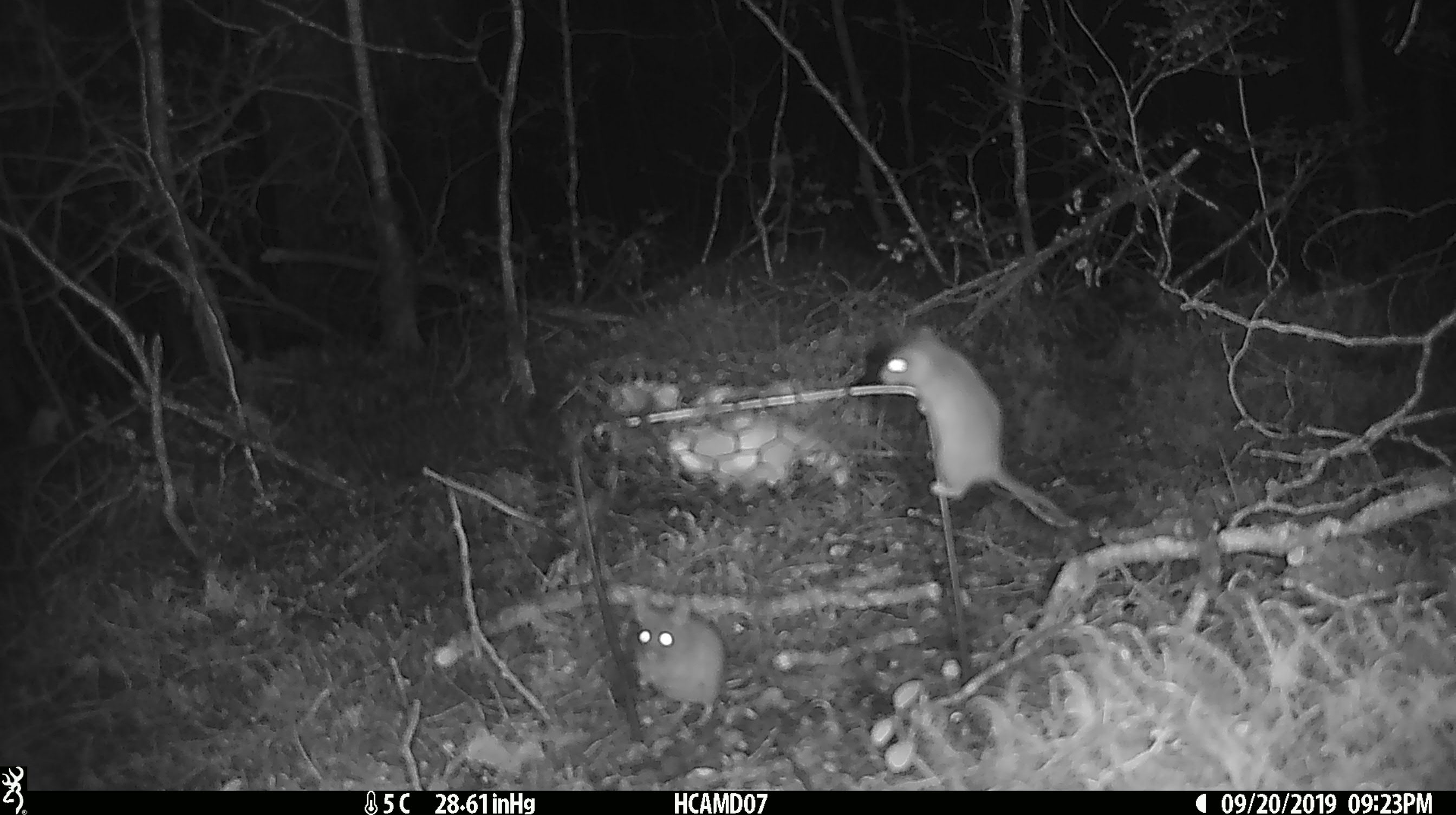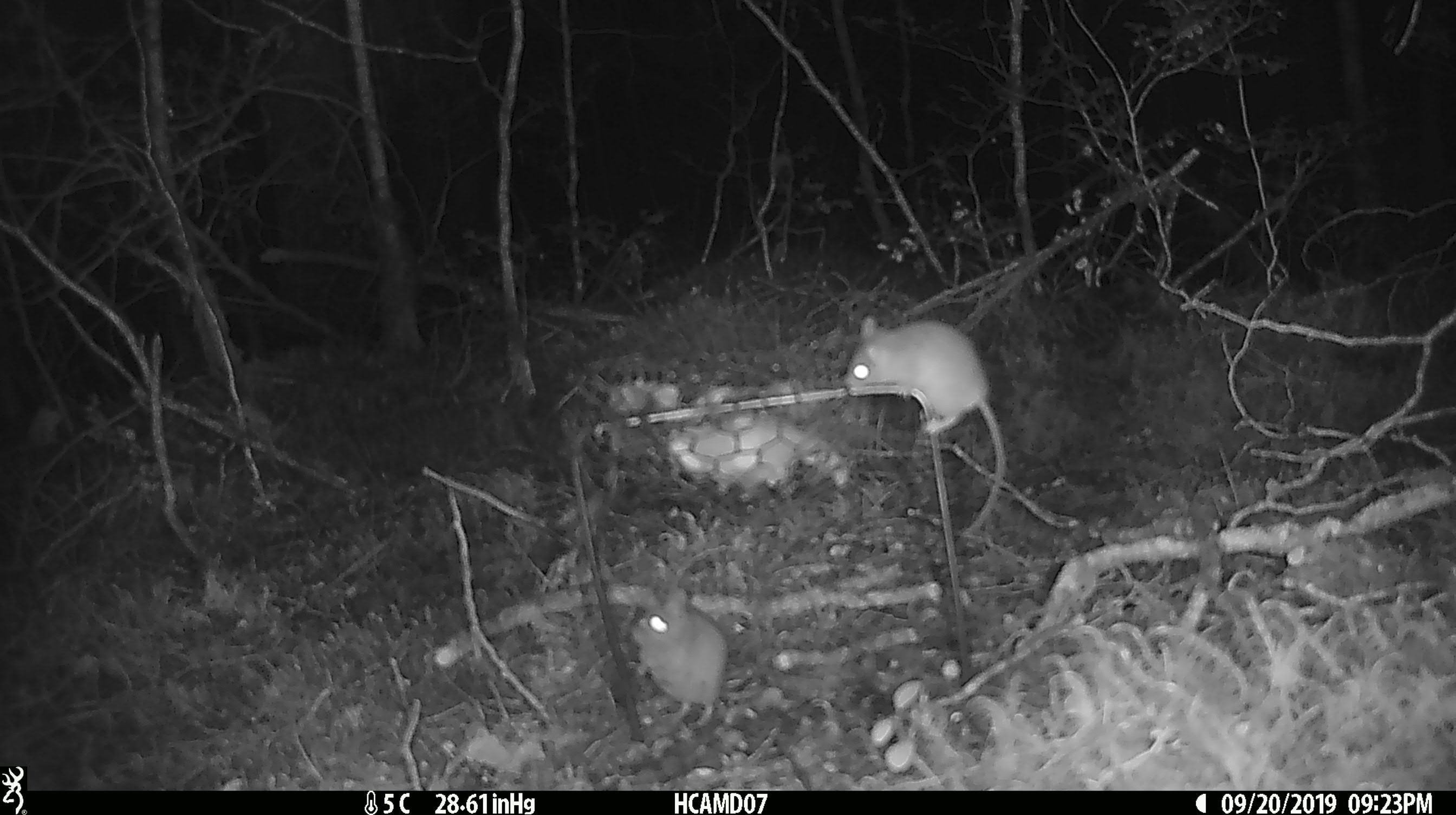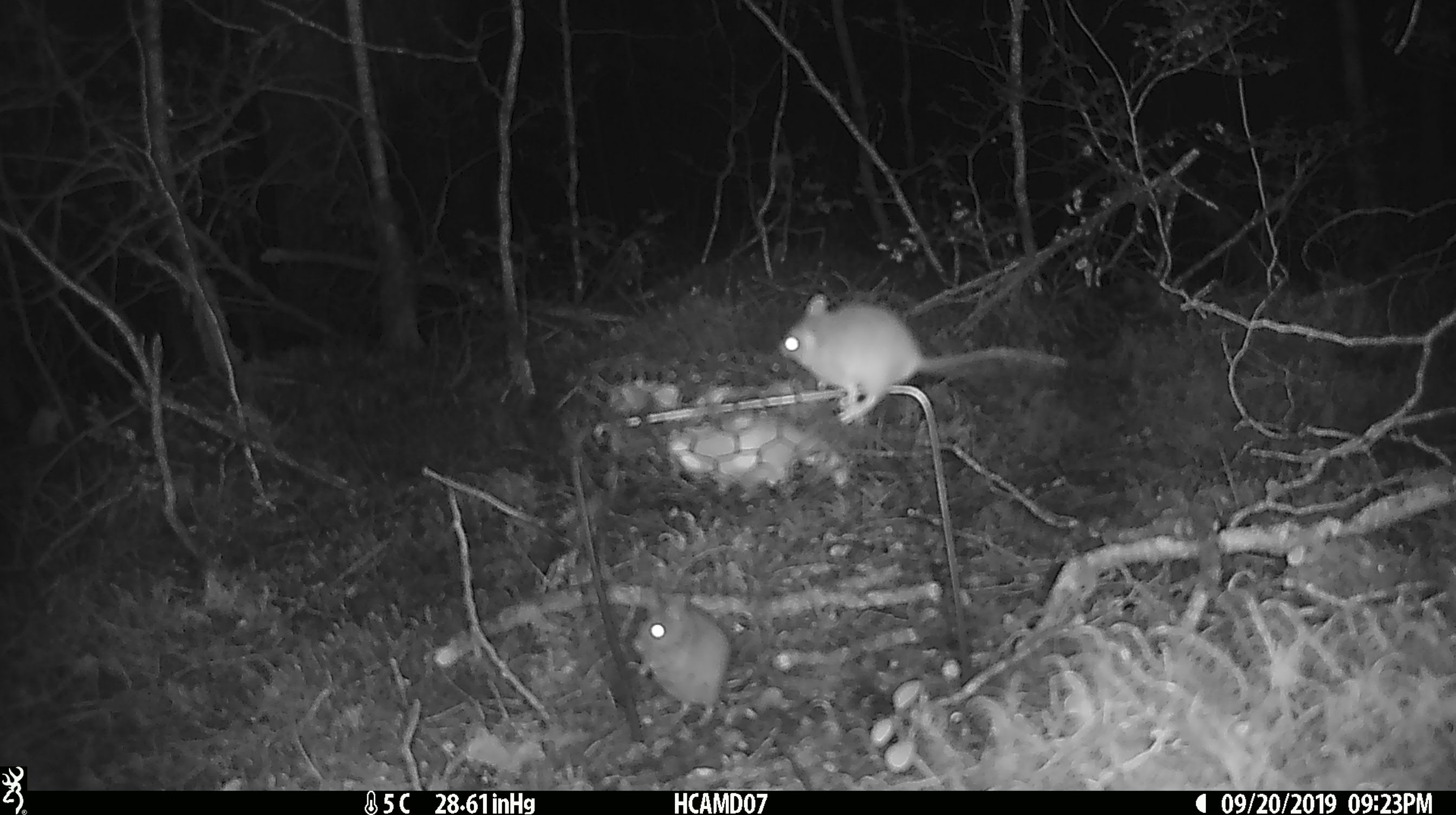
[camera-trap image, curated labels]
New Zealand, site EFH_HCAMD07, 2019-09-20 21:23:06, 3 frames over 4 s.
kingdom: Animalia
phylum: Chordata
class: Mammalia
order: Rodentia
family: Muridae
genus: Mus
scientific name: Mus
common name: mouse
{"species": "mouse (Mus)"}